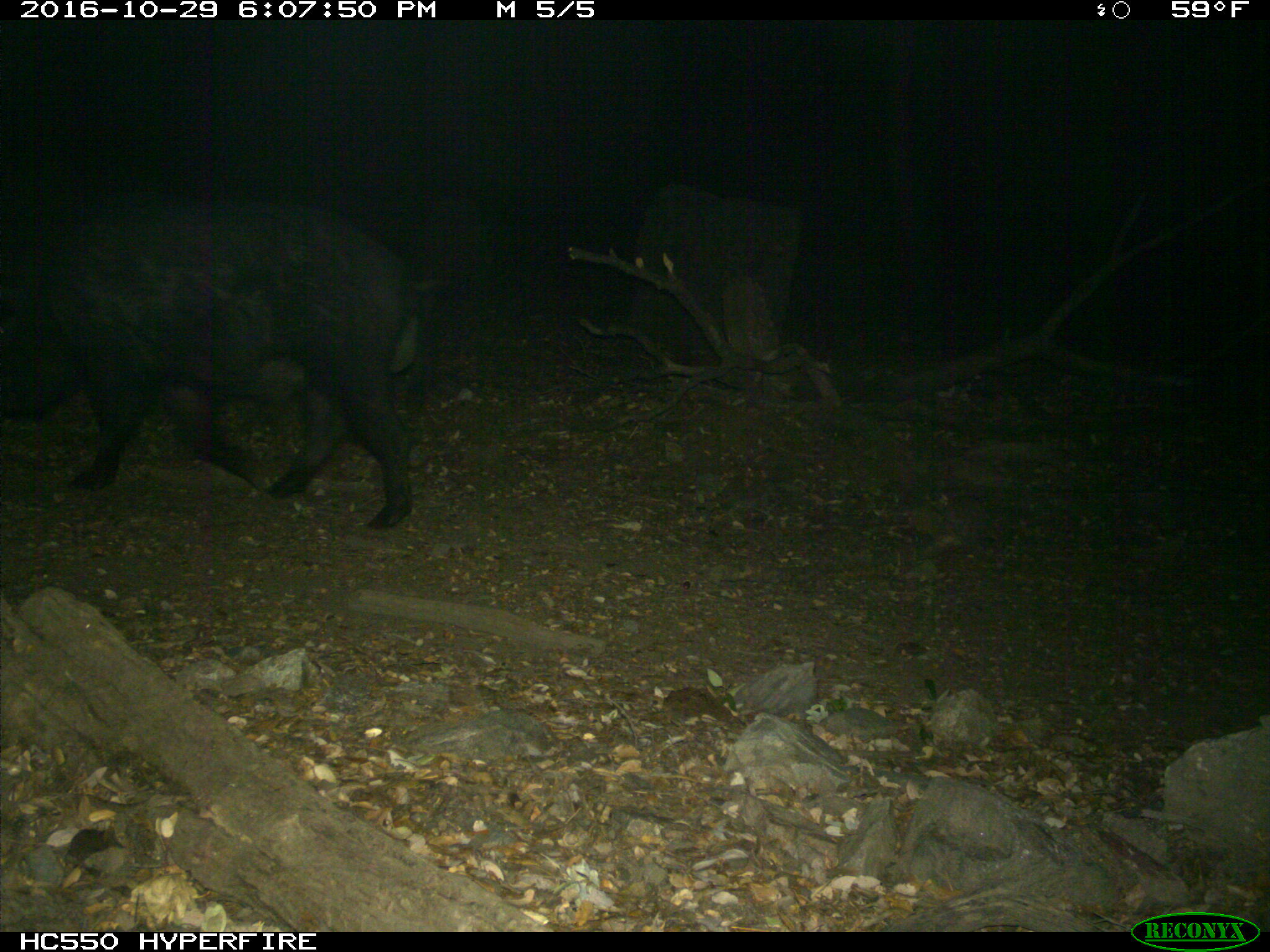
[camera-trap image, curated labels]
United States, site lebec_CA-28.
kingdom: Animalia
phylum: Chordata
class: Mammalia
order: Artiodactyla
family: Suidae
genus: Sus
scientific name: Sus scrofa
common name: wild boar